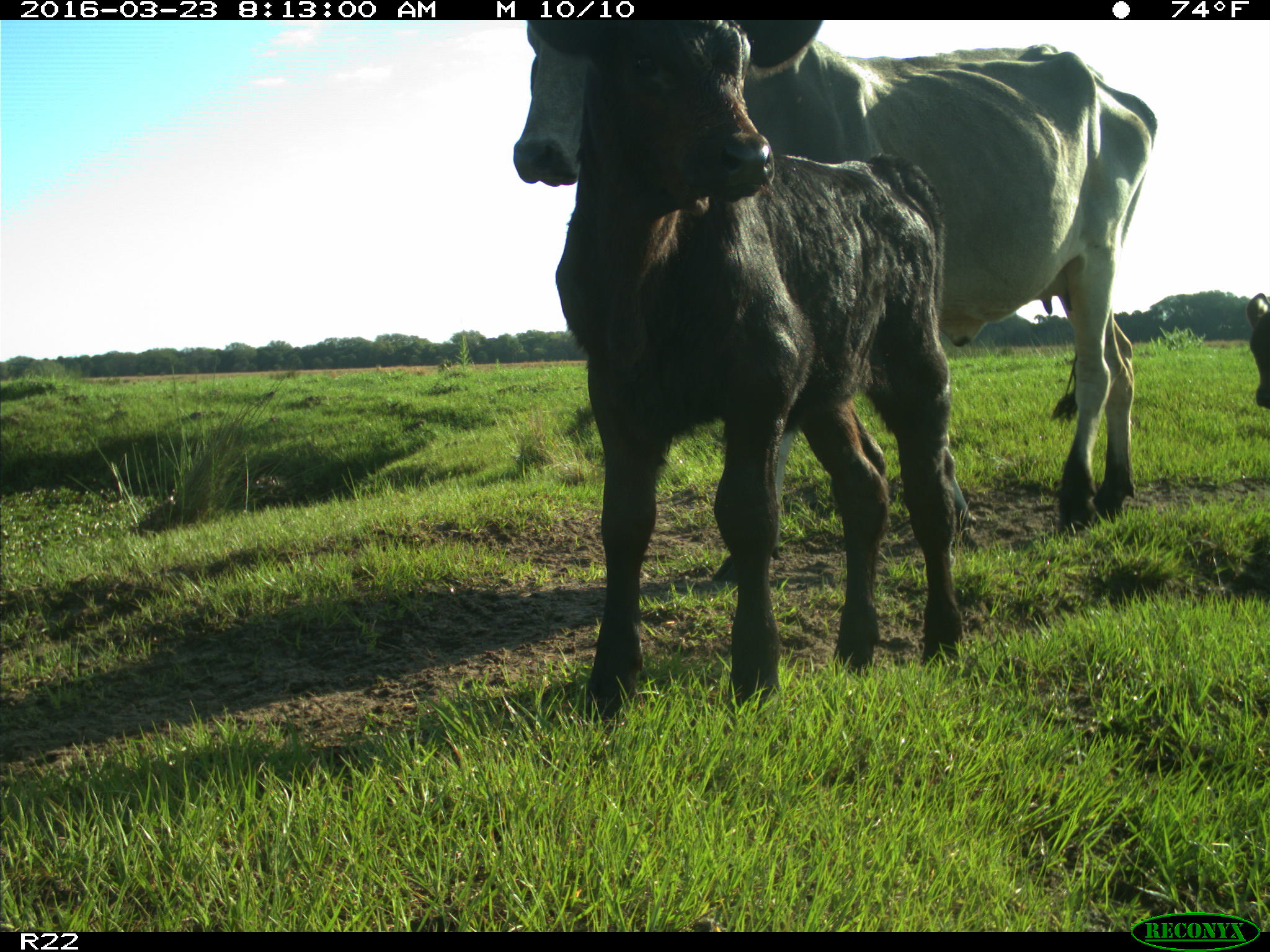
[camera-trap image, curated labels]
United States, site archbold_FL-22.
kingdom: Animalia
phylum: Chordata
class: Mammalia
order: Artiodactyla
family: Bovidae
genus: Bos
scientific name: Bos taurus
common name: domestic cow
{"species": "Bos taurus (domestic cow)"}